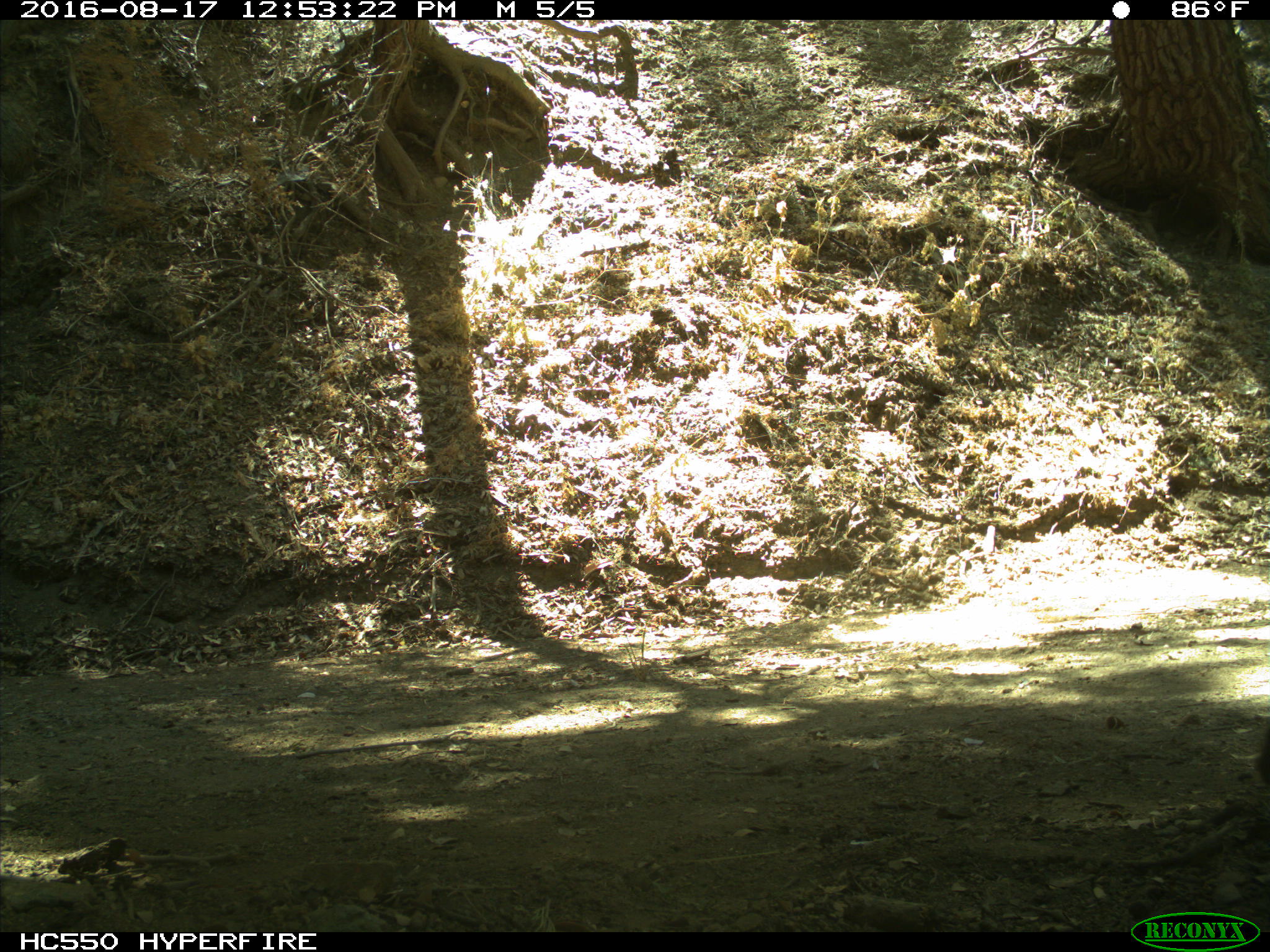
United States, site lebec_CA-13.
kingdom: Animalia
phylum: Chordata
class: Mammalia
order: Carnivora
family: Ursidae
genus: Ursus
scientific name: Ursus americanus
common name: american black bear